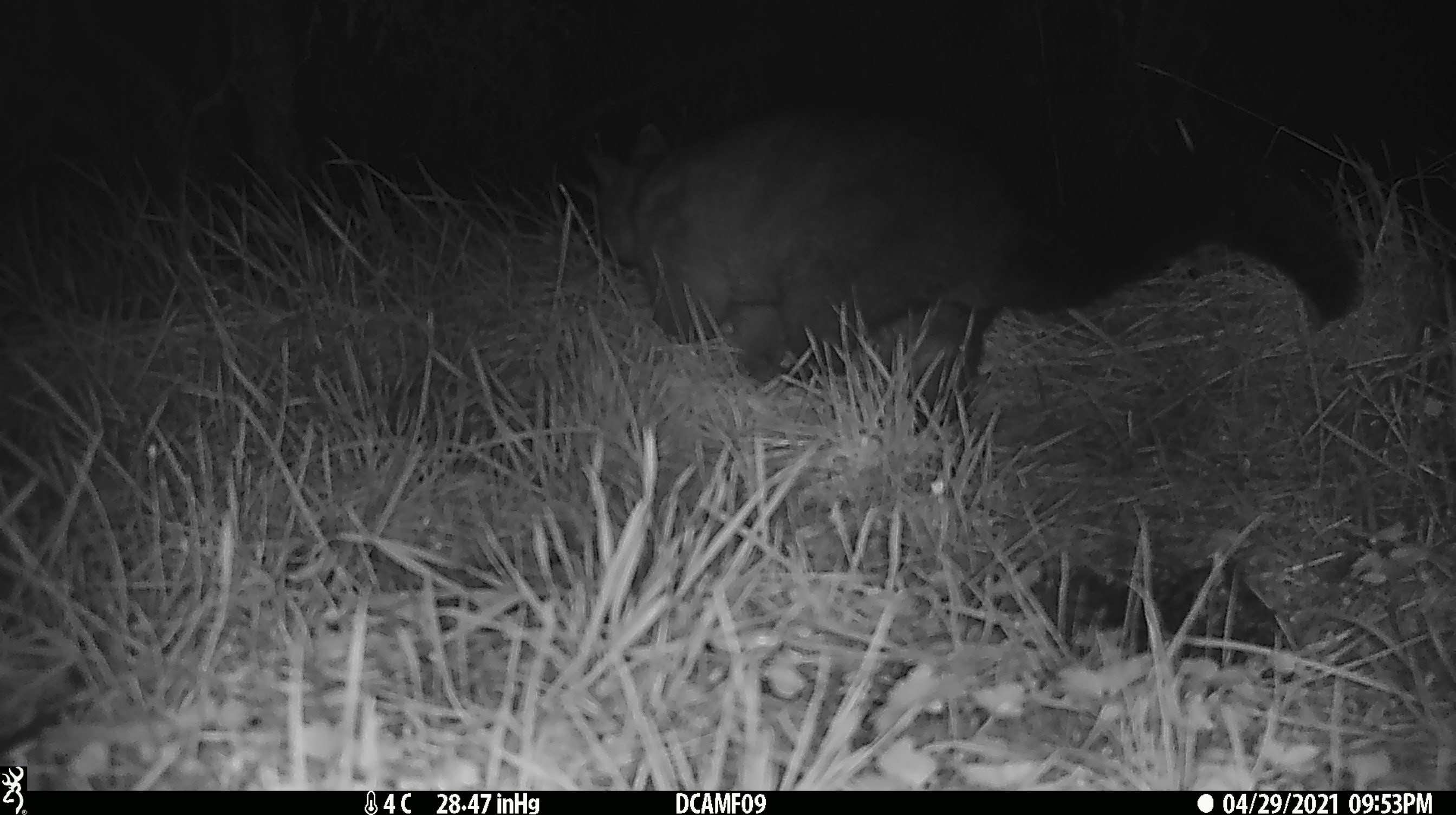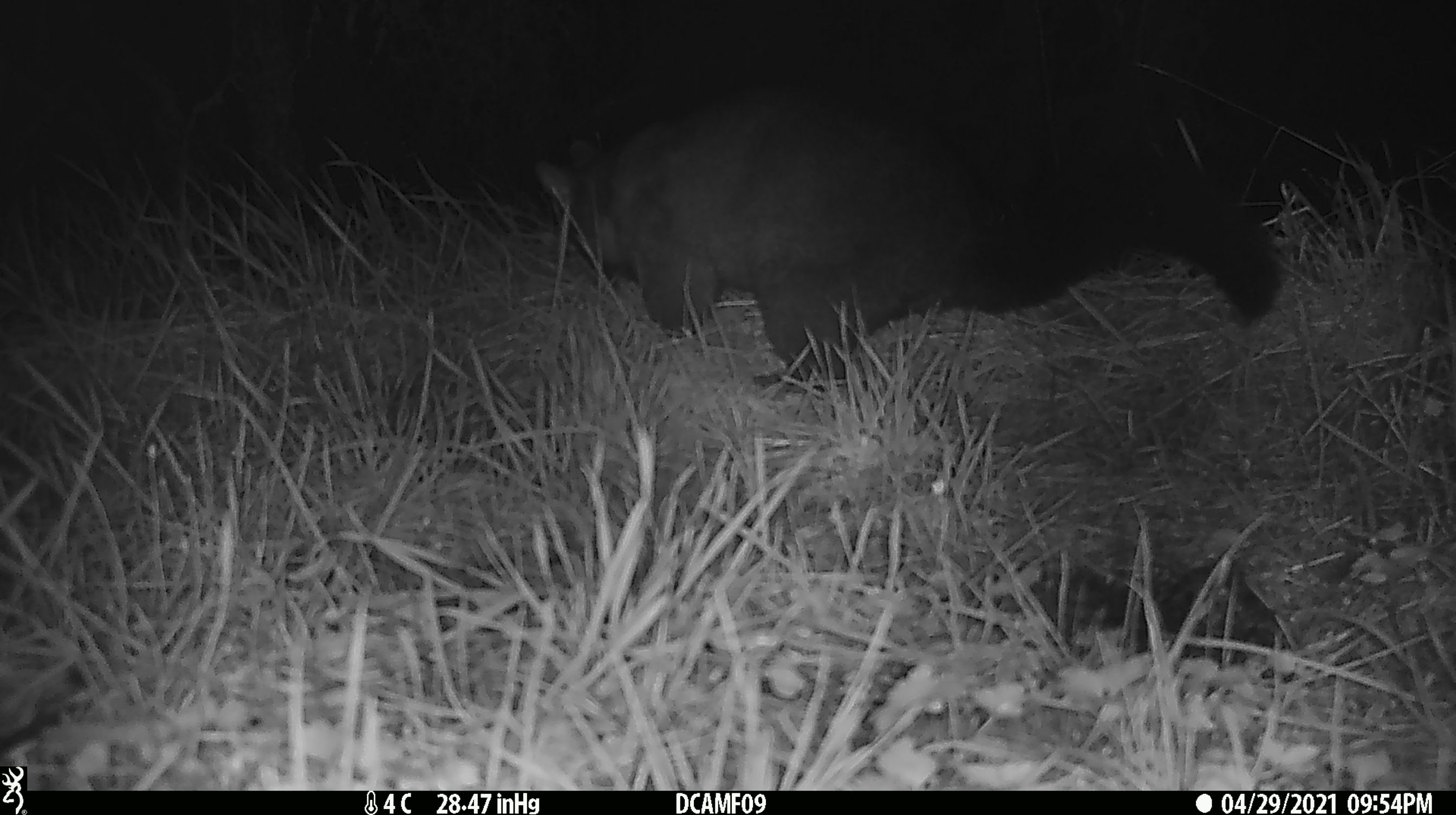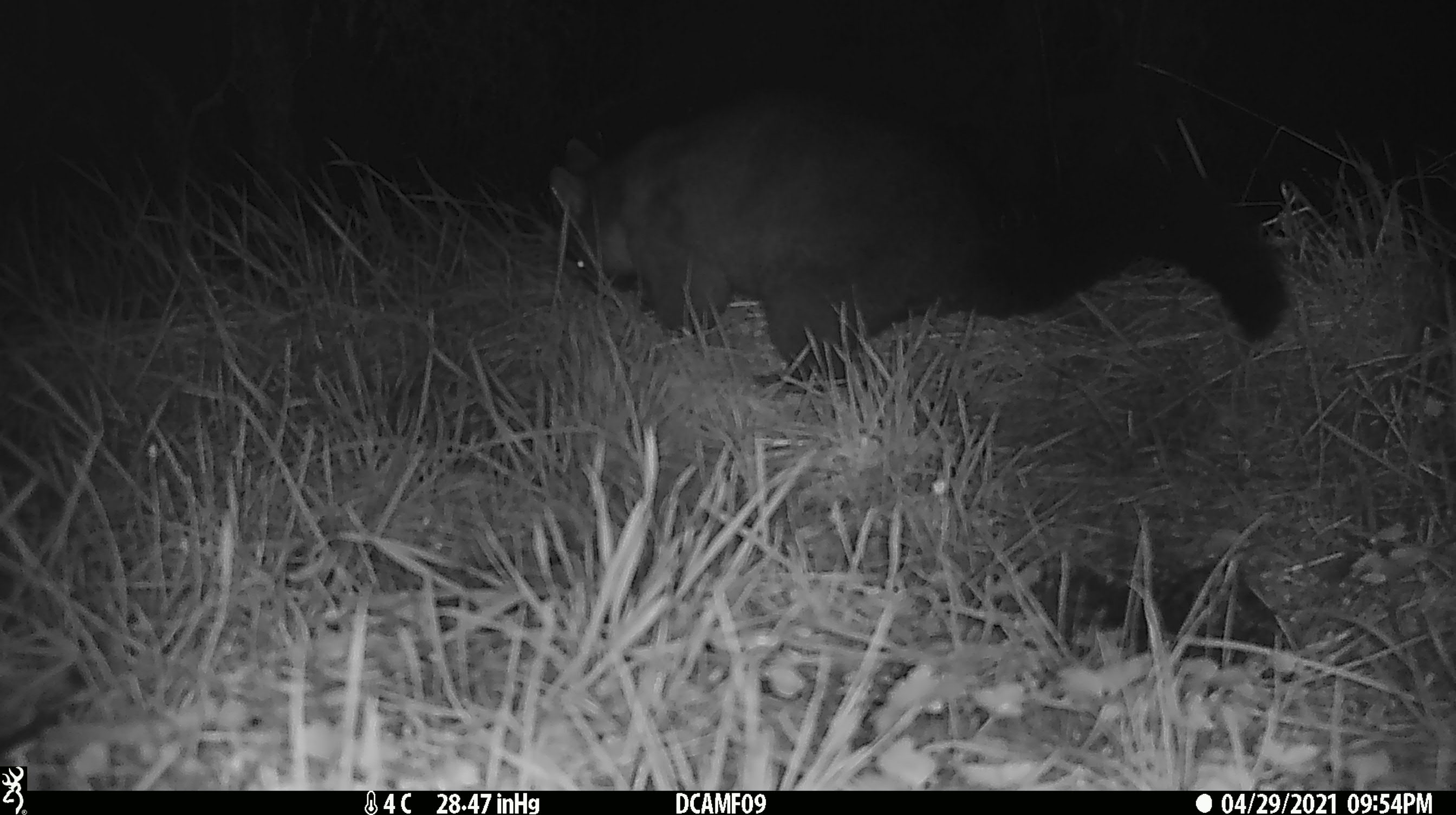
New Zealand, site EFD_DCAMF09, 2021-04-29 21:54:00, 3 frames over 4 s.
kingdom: Animalia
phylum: Chordata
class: Mammalia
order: Diprotodontia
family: Phalangeridae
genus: Trichosurus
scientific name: Trichosurus vulpecula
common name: common brushtail possum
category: possum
Possum (common brushtail possum) (Trichosurus vulpecula).